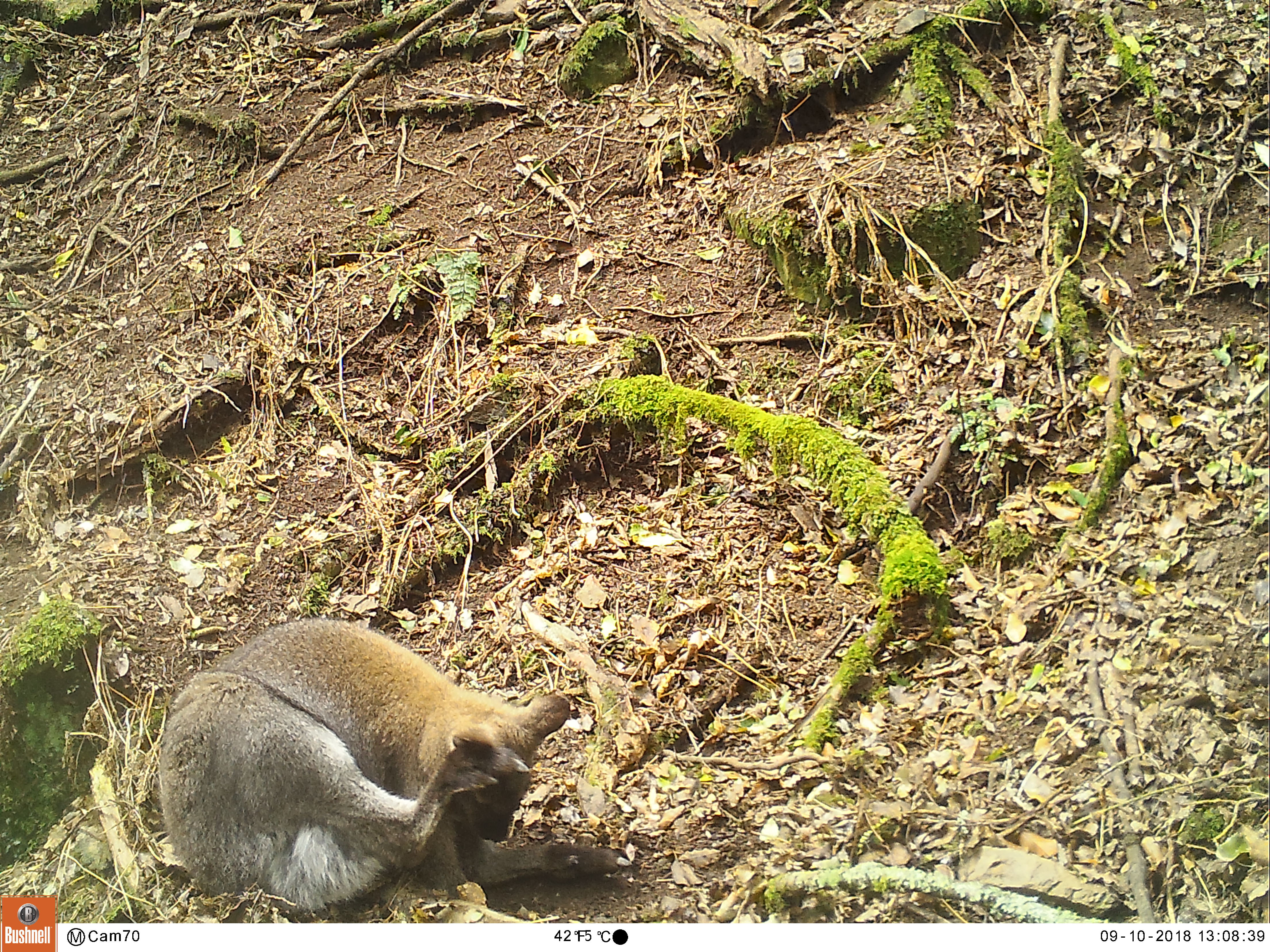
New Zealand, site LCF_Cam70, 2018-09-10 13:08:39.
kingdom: Animalia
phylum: Chordata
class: Mammalia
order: Diprotodontia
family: Macropodidae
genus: Notamacropus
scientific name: Notamacropus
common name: wallaby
Wallaby (Notamacropus).